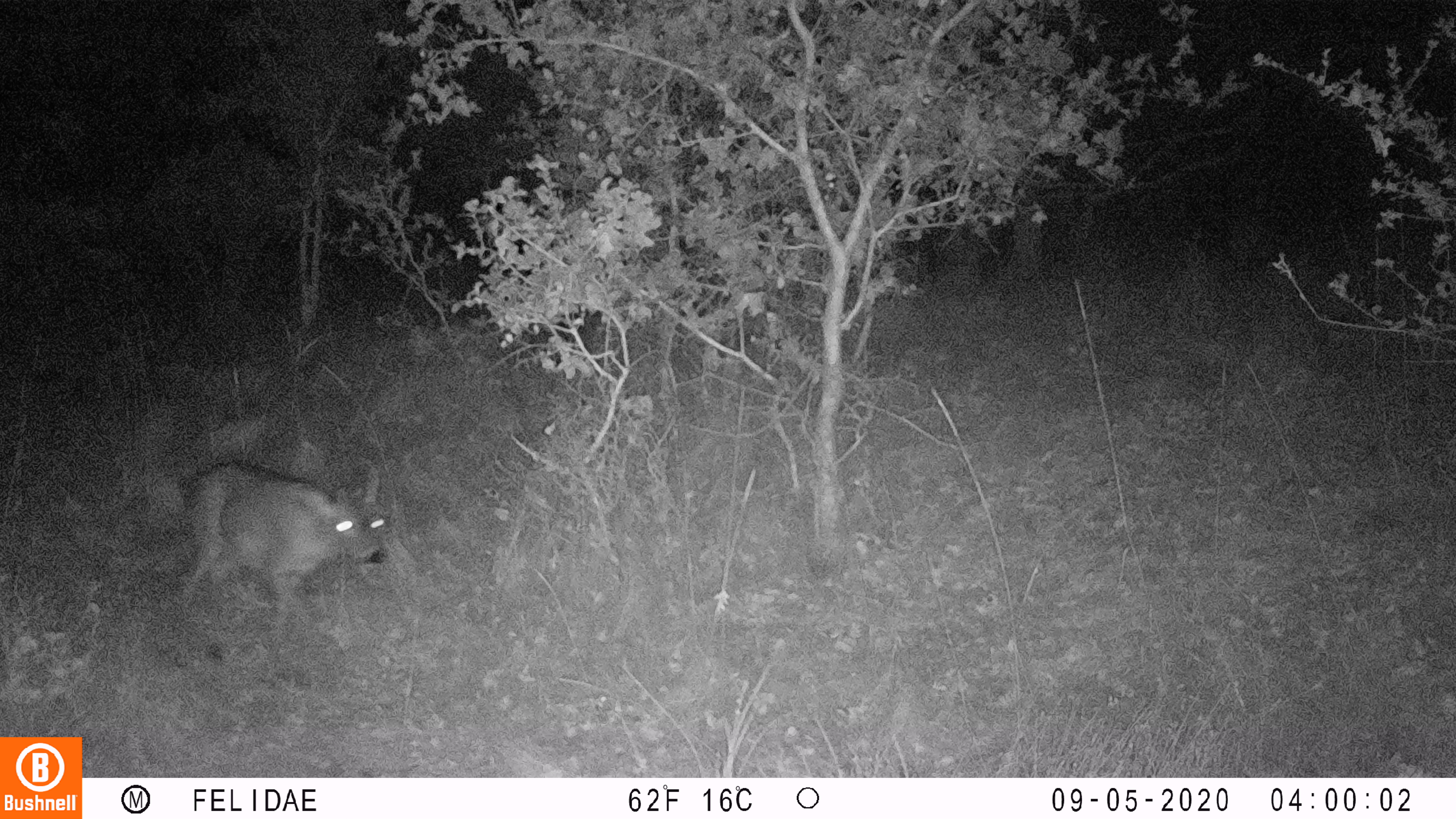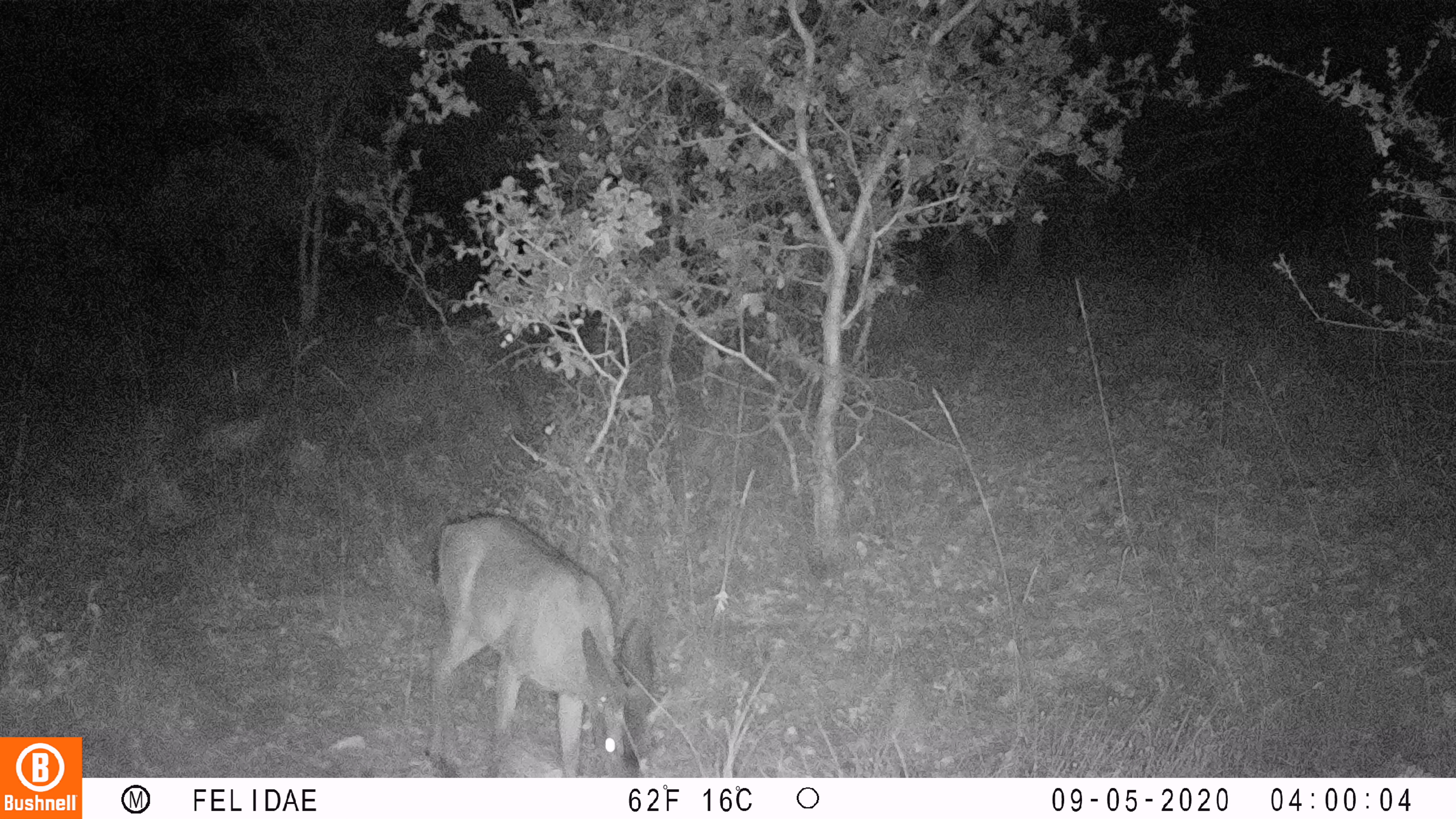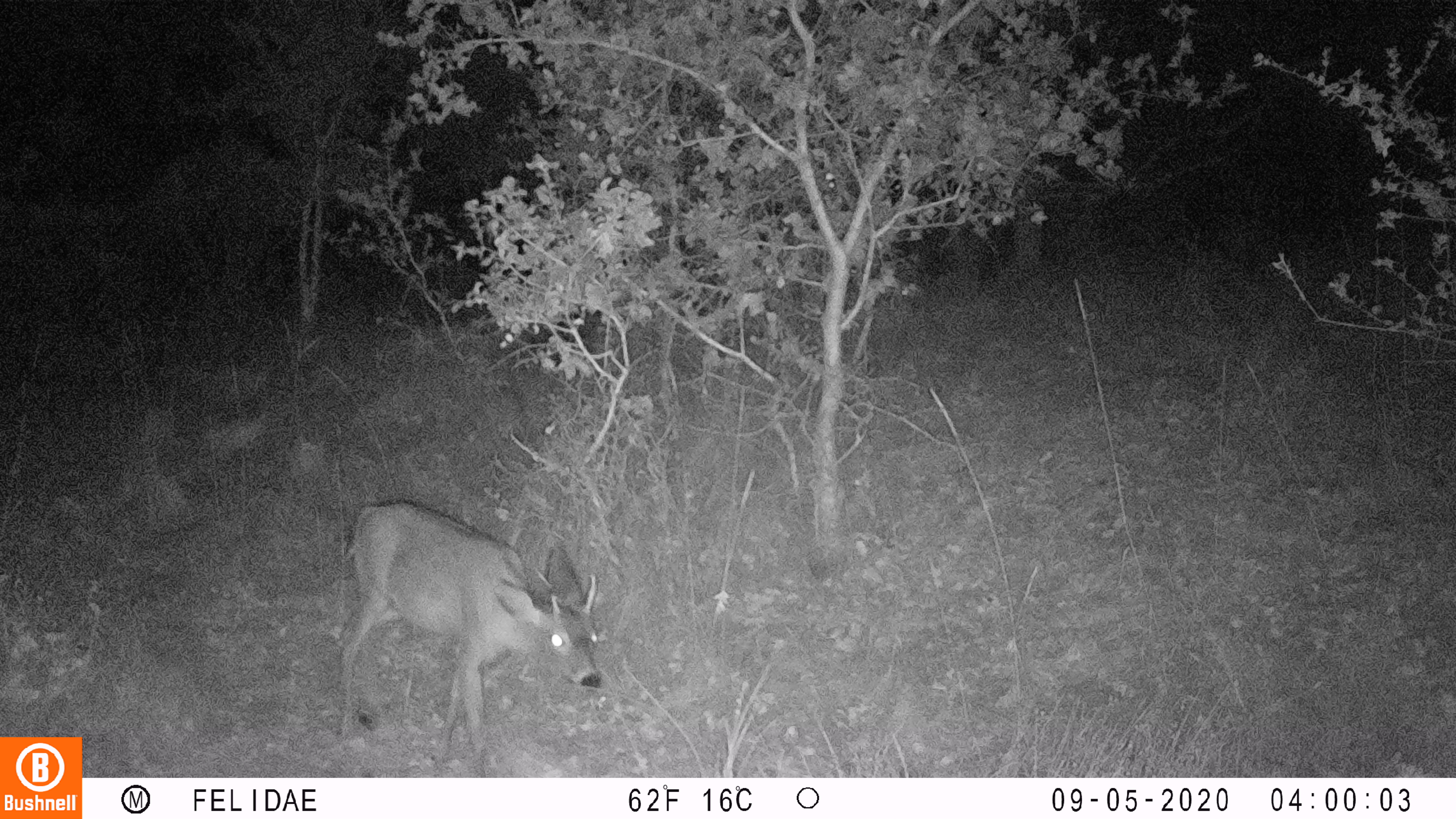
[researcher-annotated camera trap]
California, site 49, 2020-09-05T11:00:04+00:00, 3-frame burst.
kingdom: Animalia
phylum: Chordata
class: Mammalia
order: Artiodactyla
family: Cervidae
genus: Odocoileus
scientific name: Odocoileus hemionus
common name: mule deer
Mule deer (Odocoileus hemionus).